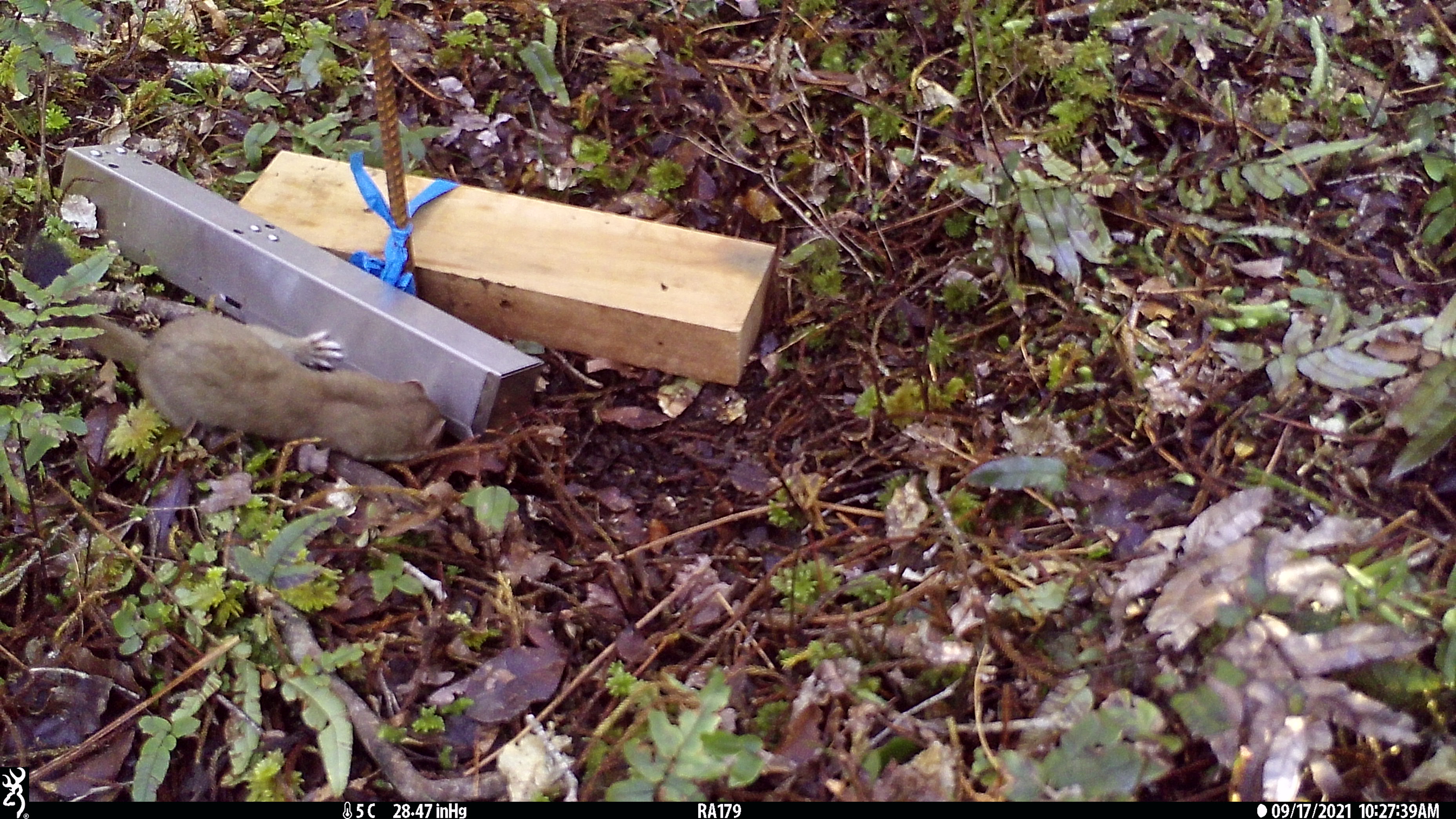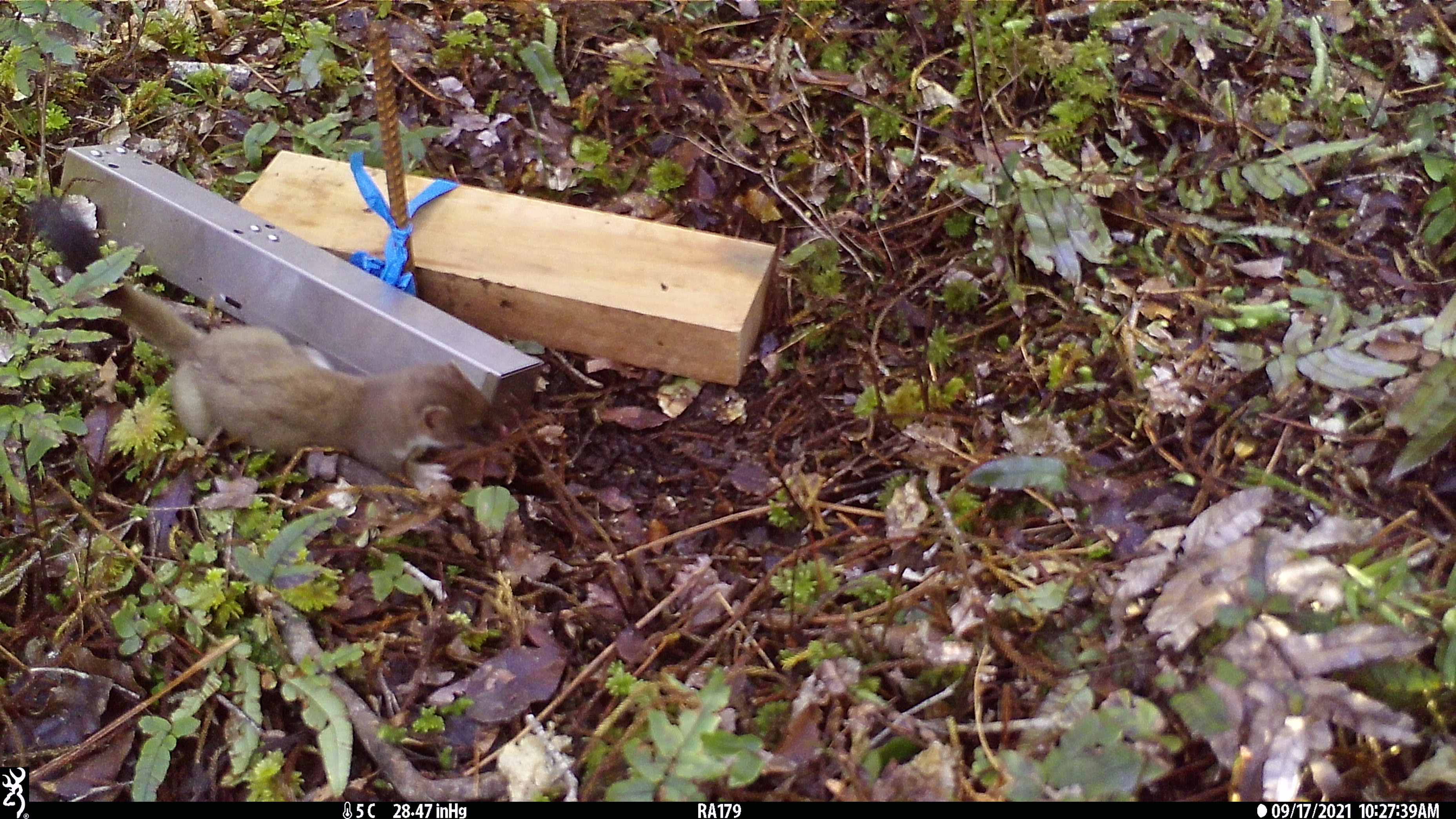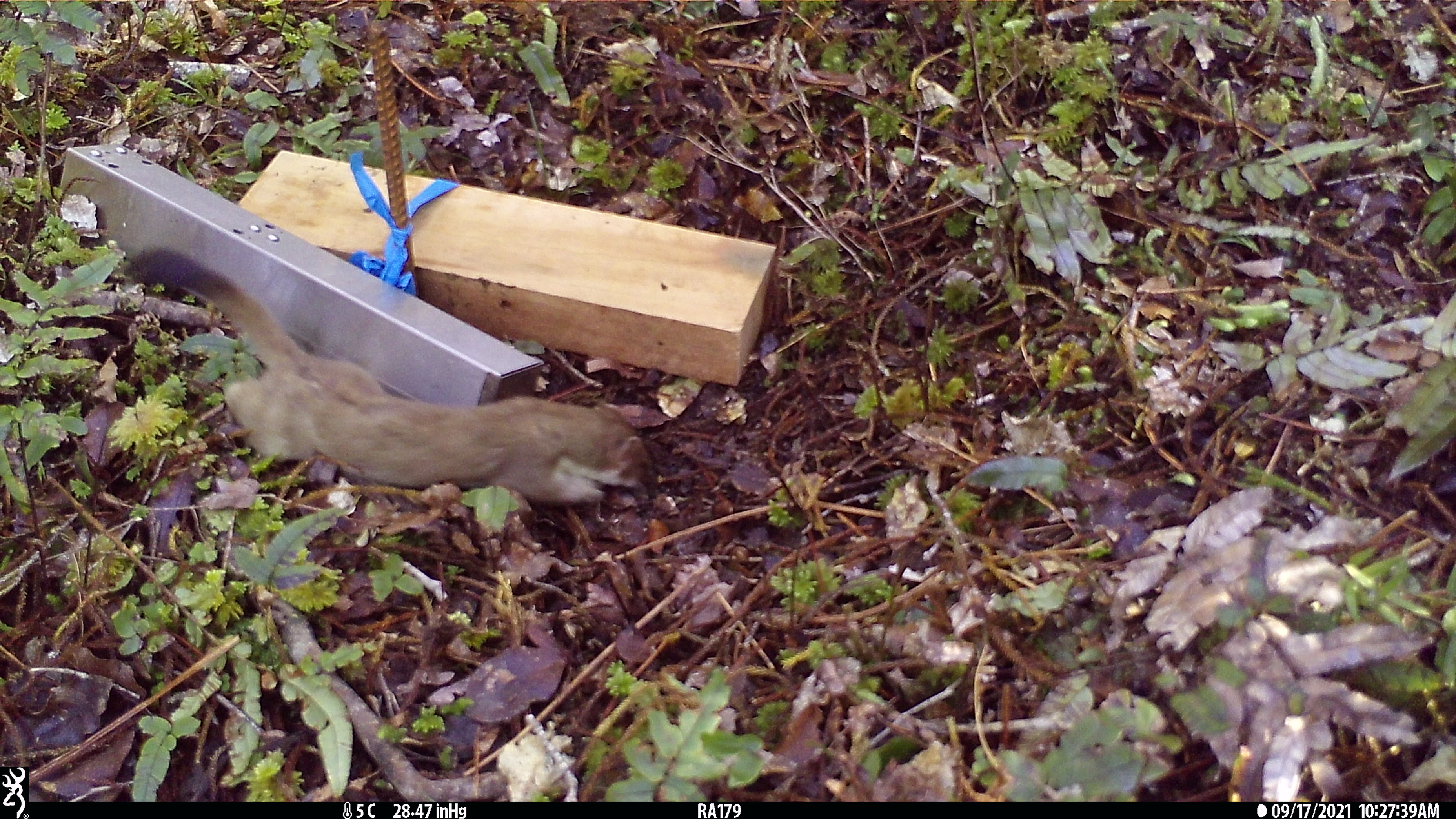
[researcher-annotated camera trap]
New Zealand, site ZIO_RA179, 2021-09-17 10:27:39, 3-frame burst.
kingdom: Animalia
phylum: Chordata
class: Mammalia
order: Carnivora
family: Mustelidae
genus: Mustela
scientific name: Mustela erminea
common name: stoat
Stoat (Mustela erminea).